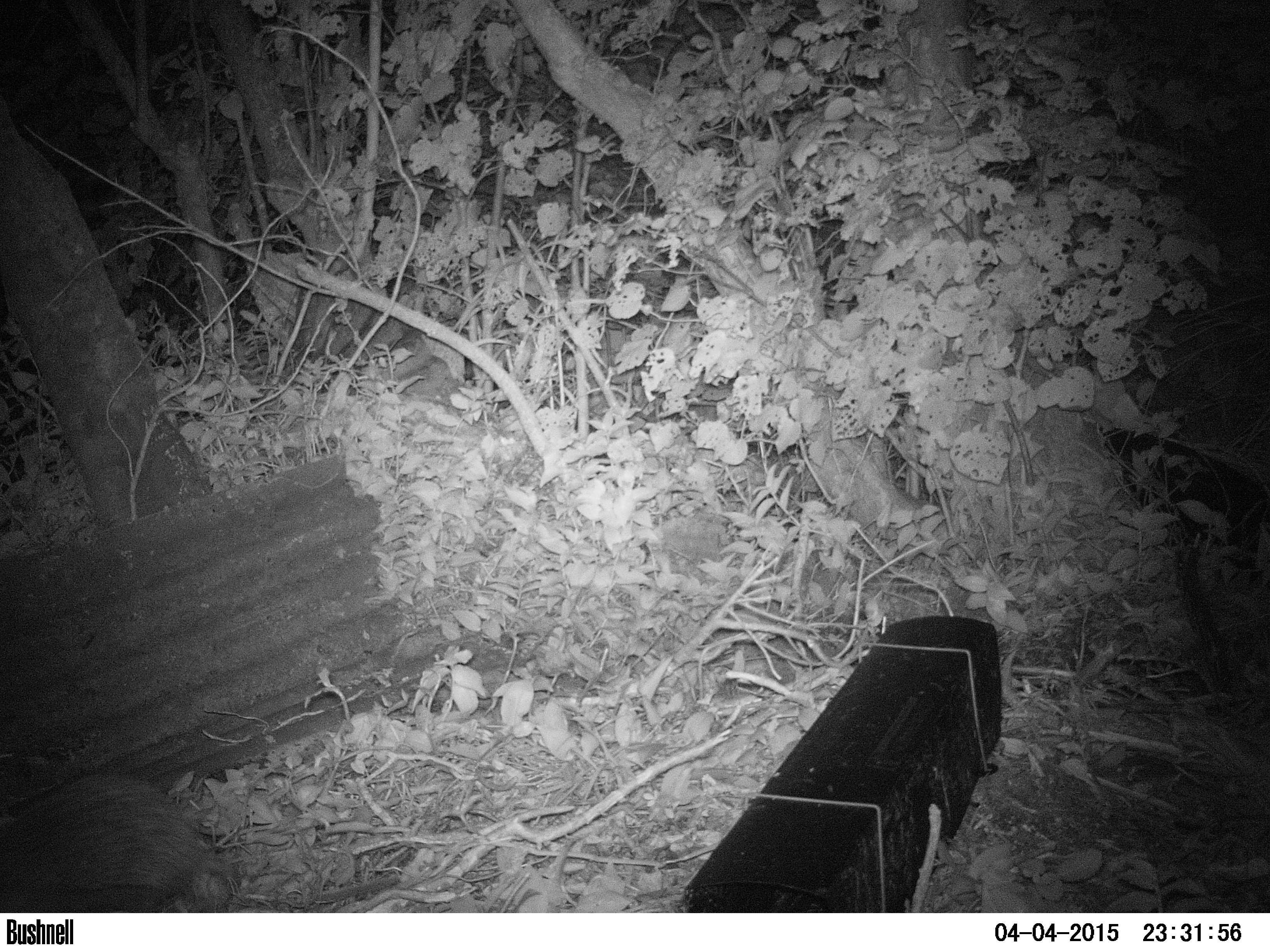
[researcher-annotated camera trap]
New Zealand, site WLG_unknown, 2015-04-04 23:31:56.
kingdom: Animalia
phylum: Chordata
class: Mammalia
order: Eulipotyphla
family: Erinaceidae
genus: Erinaceus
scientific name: Erinaceus europaeus europaeus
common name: european hedgehog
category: hedgehog